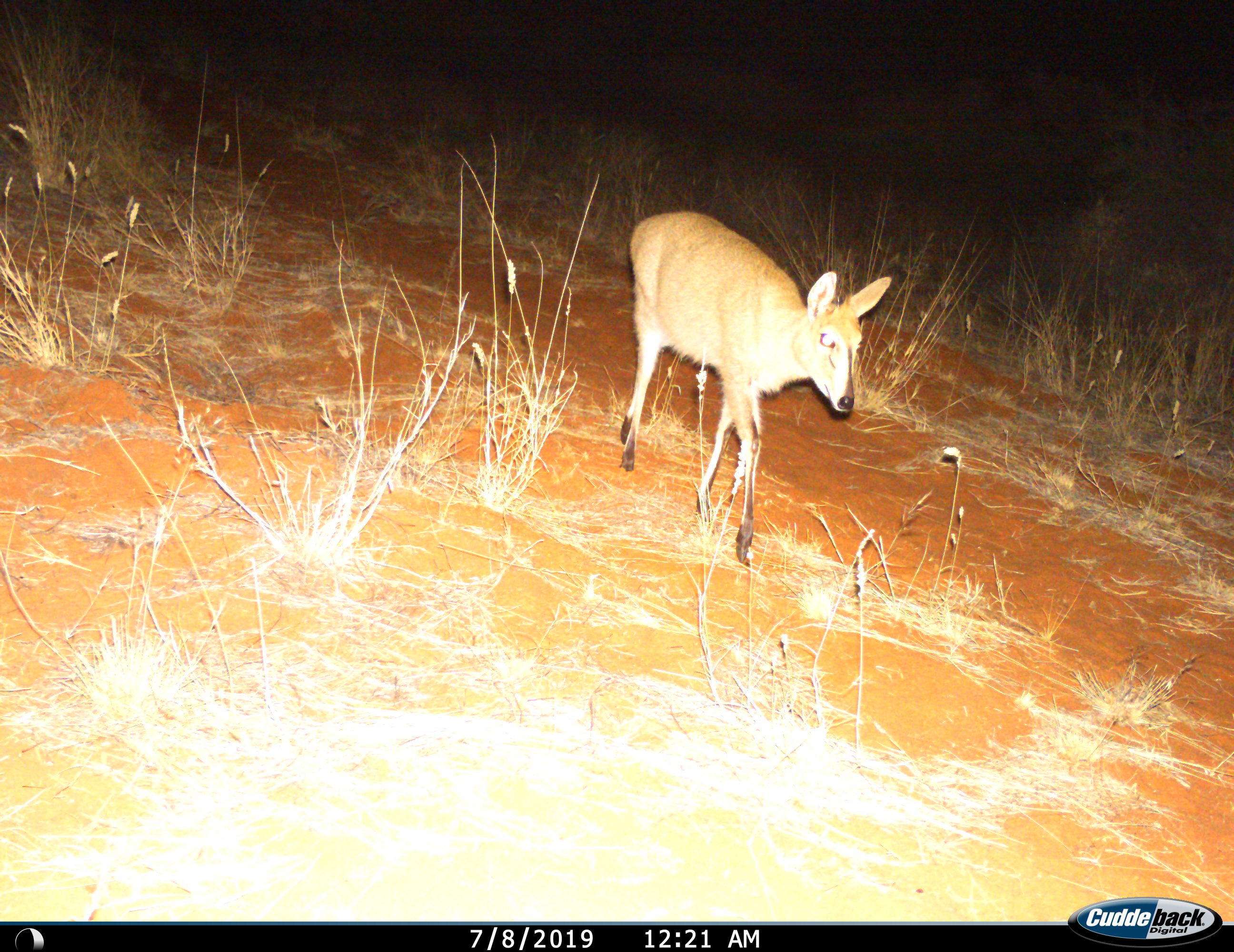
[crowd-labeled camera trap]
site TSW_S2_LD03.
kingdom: Animalia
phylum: Chordata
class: Mammalia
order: Artiodactyla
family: Bovidae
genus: Sylvicapra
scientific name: Sylvicapra grimmia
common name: common duiker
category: duikercommongrey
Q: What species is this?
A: Duikercommongrey (common duiker) (Sylvicapra grimmia).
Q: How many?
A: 1.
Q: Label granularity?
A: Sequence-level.